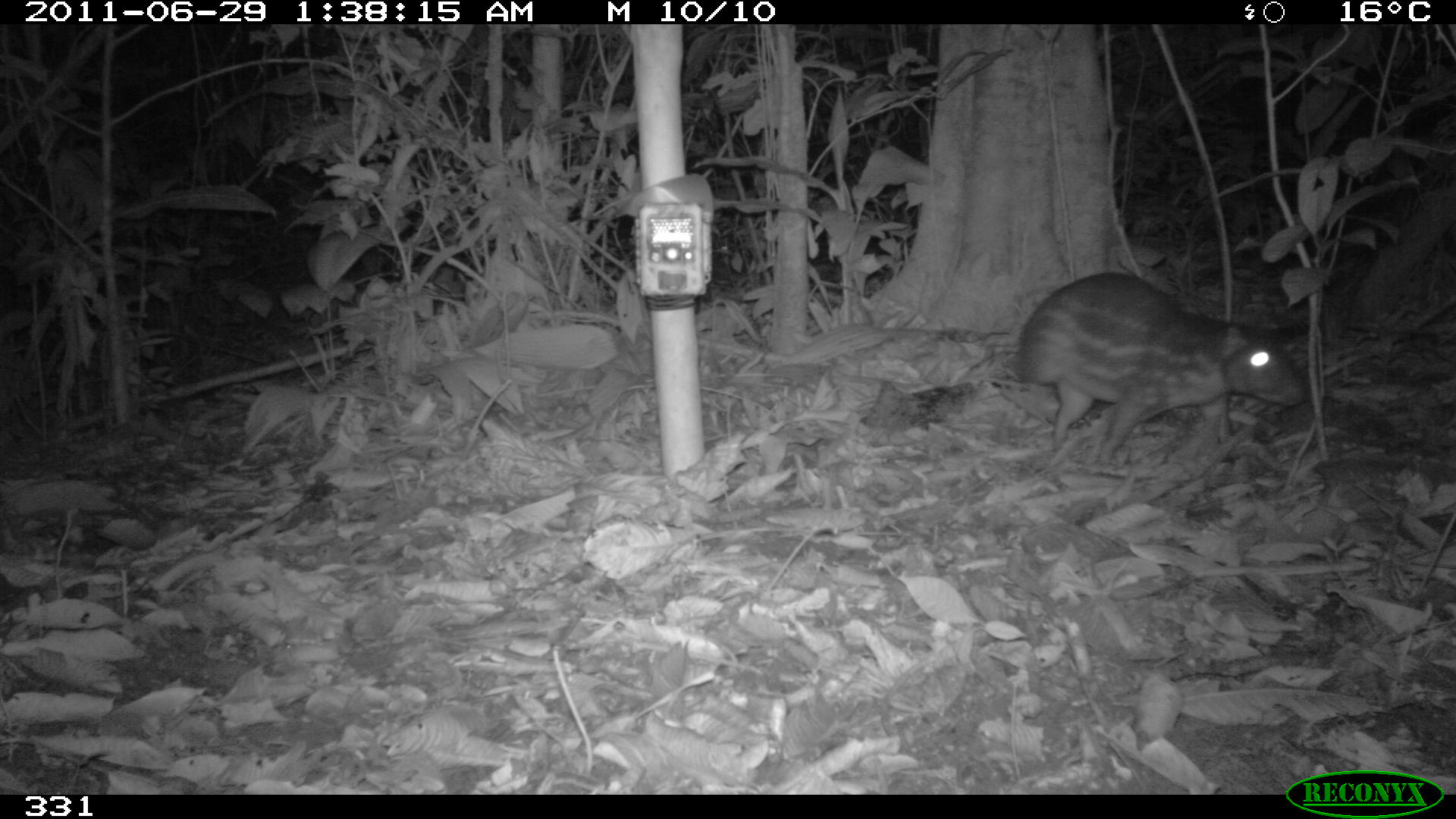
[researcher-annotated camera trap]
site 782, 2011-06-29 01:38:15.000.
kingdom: Animalia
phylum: Chordata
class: Mammalia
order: Rodentia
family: Cuniculidae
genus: Cuniculus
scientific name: Cuniculus paca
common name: spotted paca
Cuniculus paca (spotted paca).